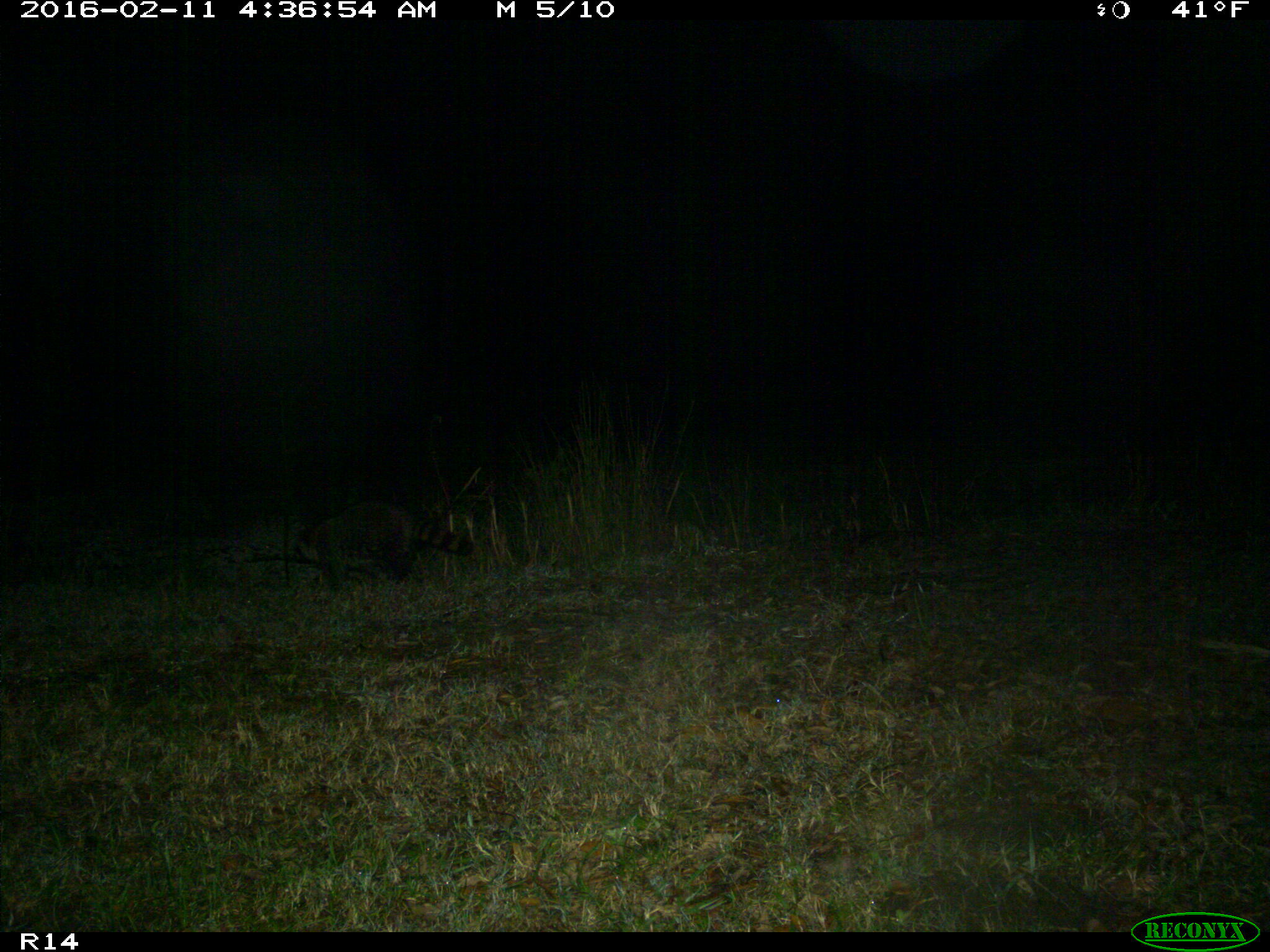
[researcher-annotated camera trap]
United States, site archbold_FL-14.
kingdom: Animalia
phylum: Chordata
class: Mammalia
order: Carnivora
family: Procyonidae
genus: Procyon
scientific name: Procyon lotor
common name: common raccoon